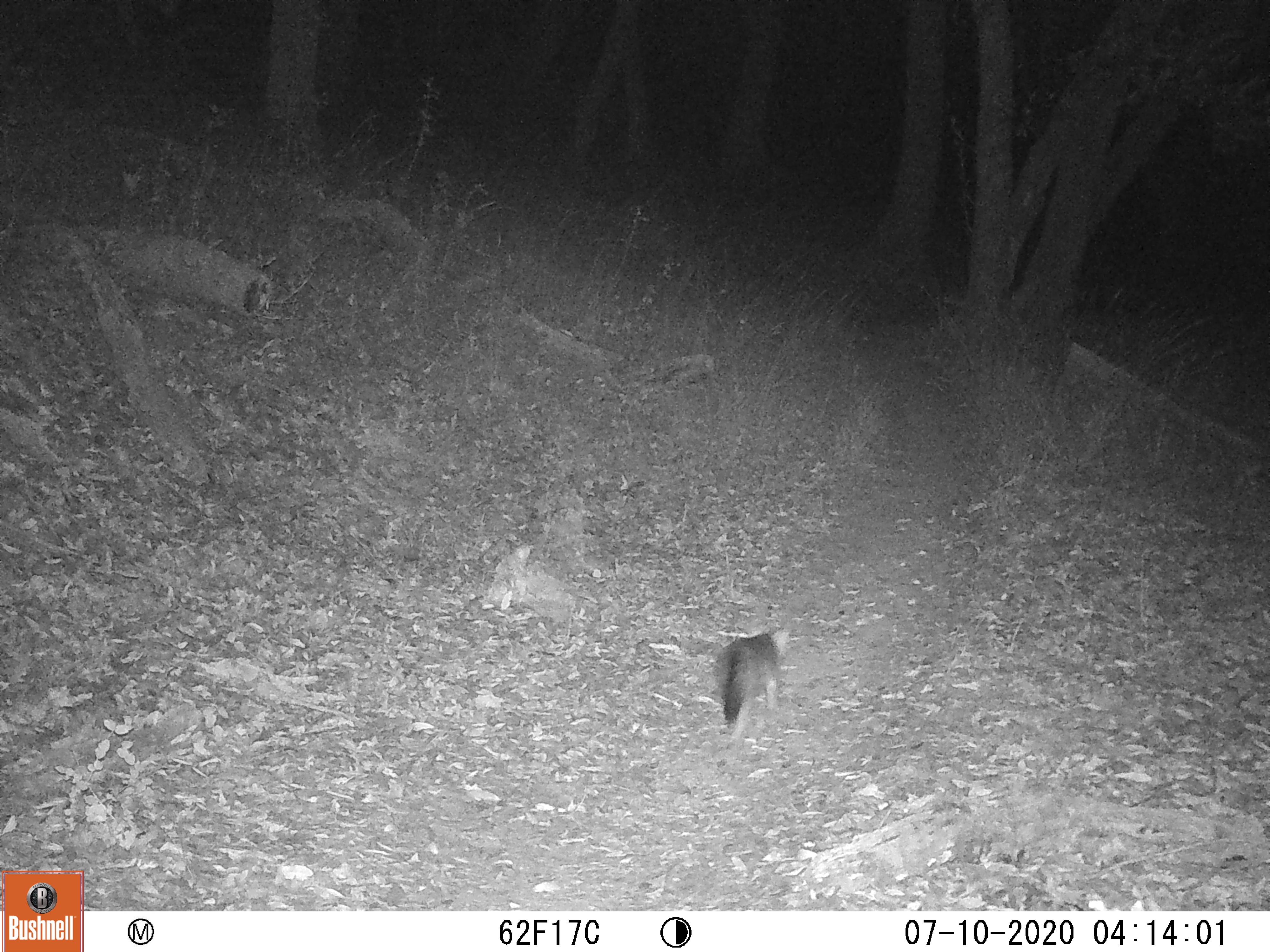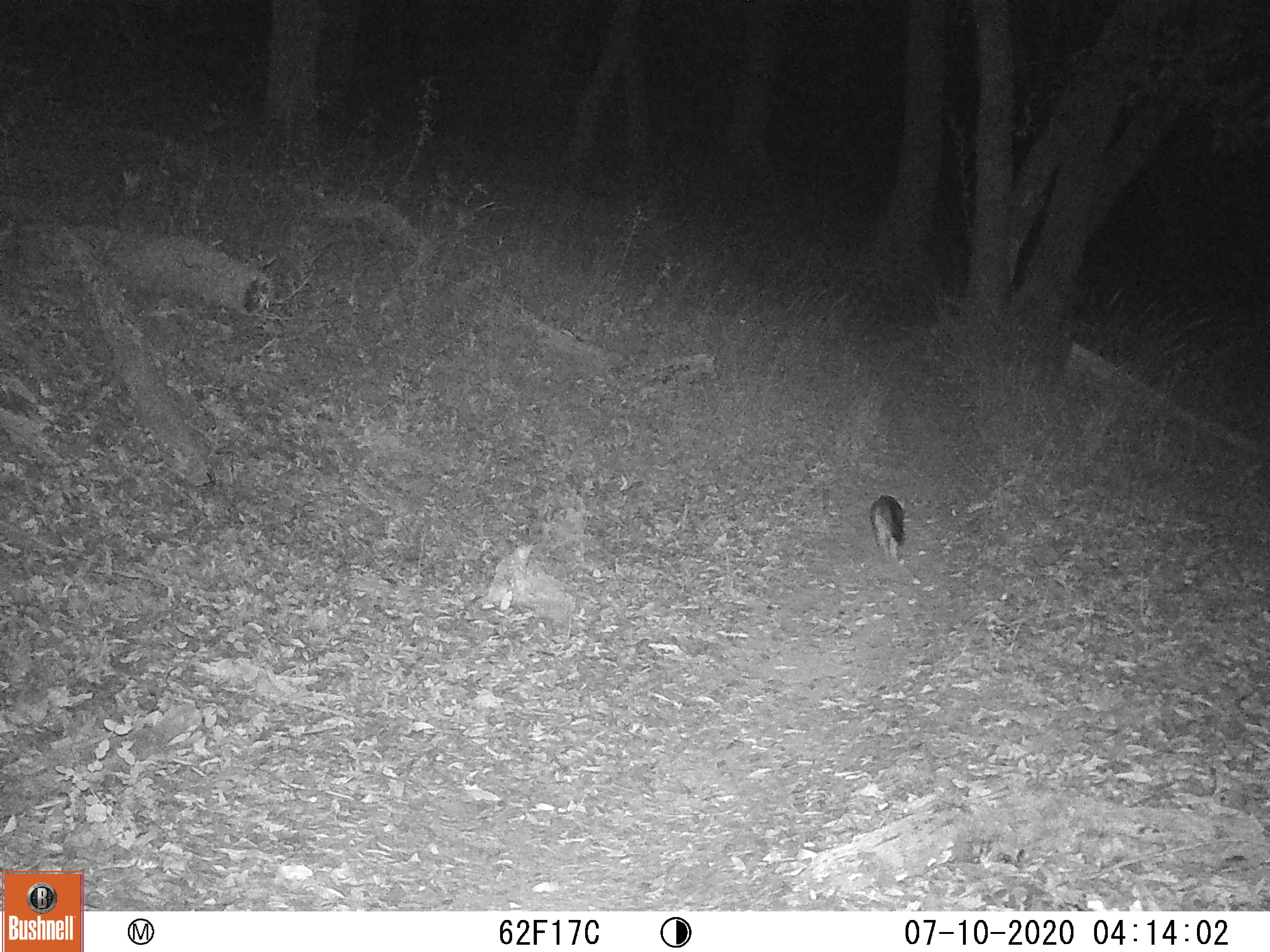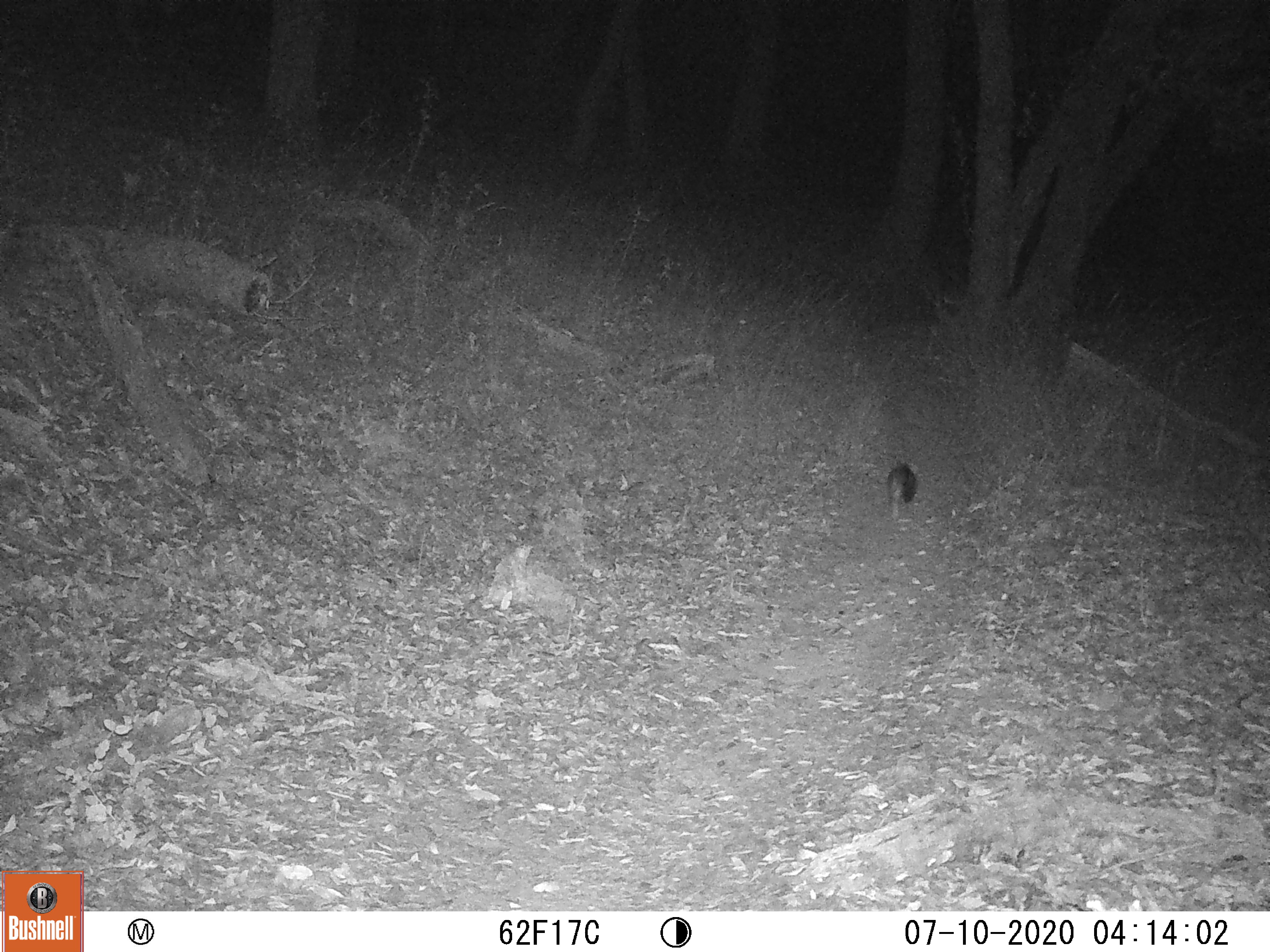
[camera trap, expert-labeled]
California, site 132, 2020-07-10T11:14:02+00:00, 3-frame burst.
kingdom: Animalia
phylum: Chordata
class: Mammalia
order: Carnivora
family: Canidae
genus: Urocyon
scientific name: Urocyon cinereoargenteus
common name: gray fox